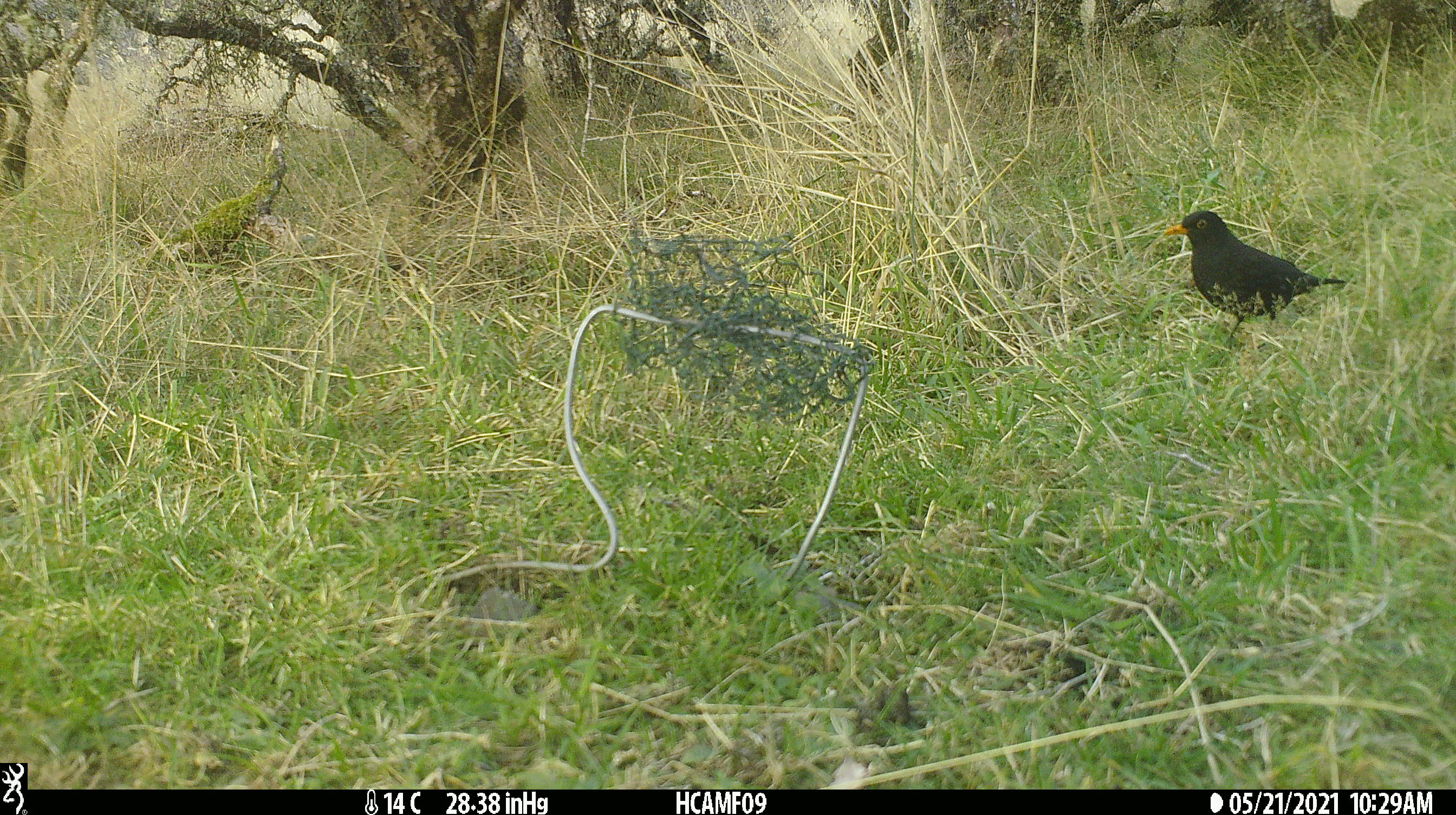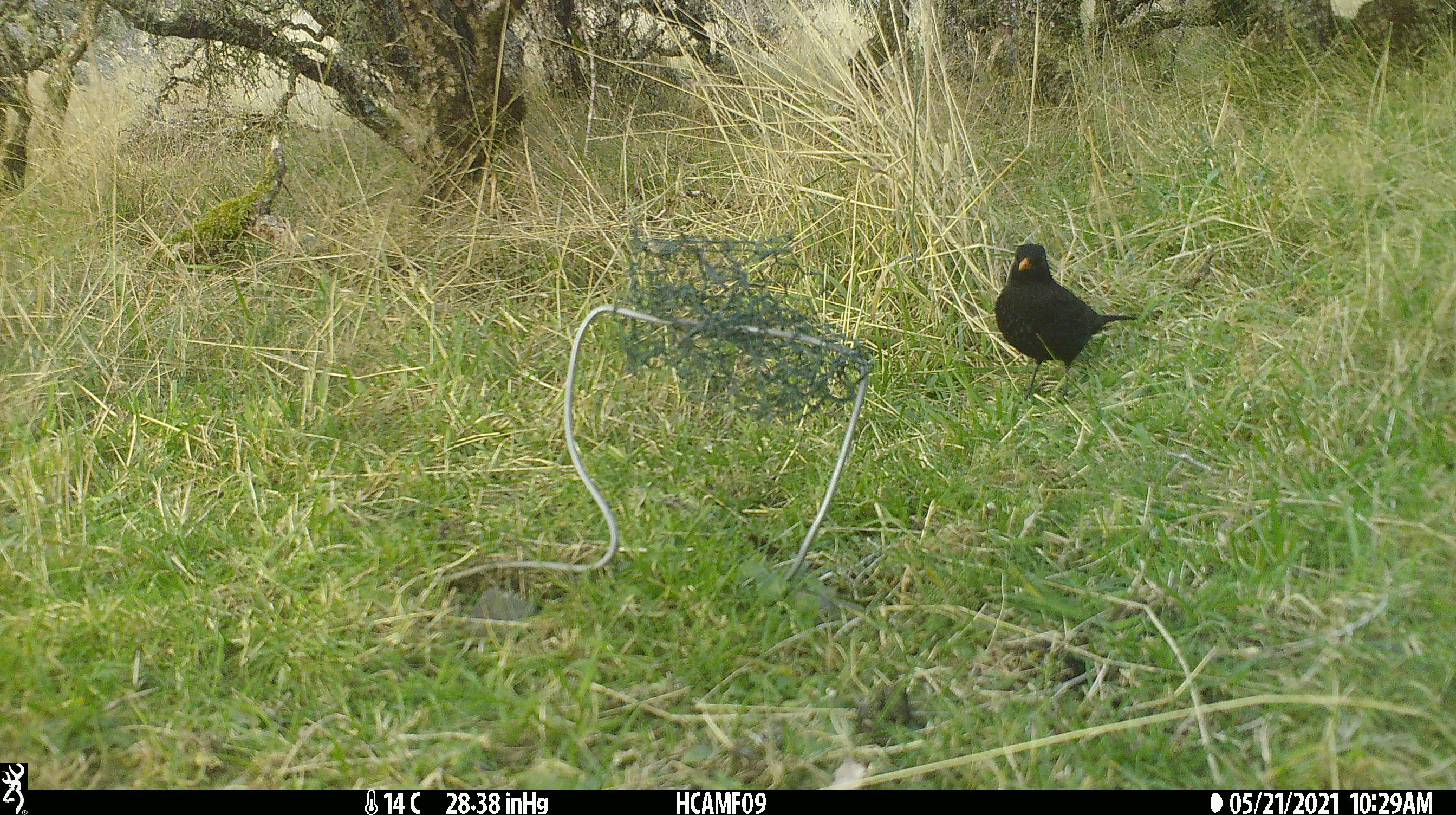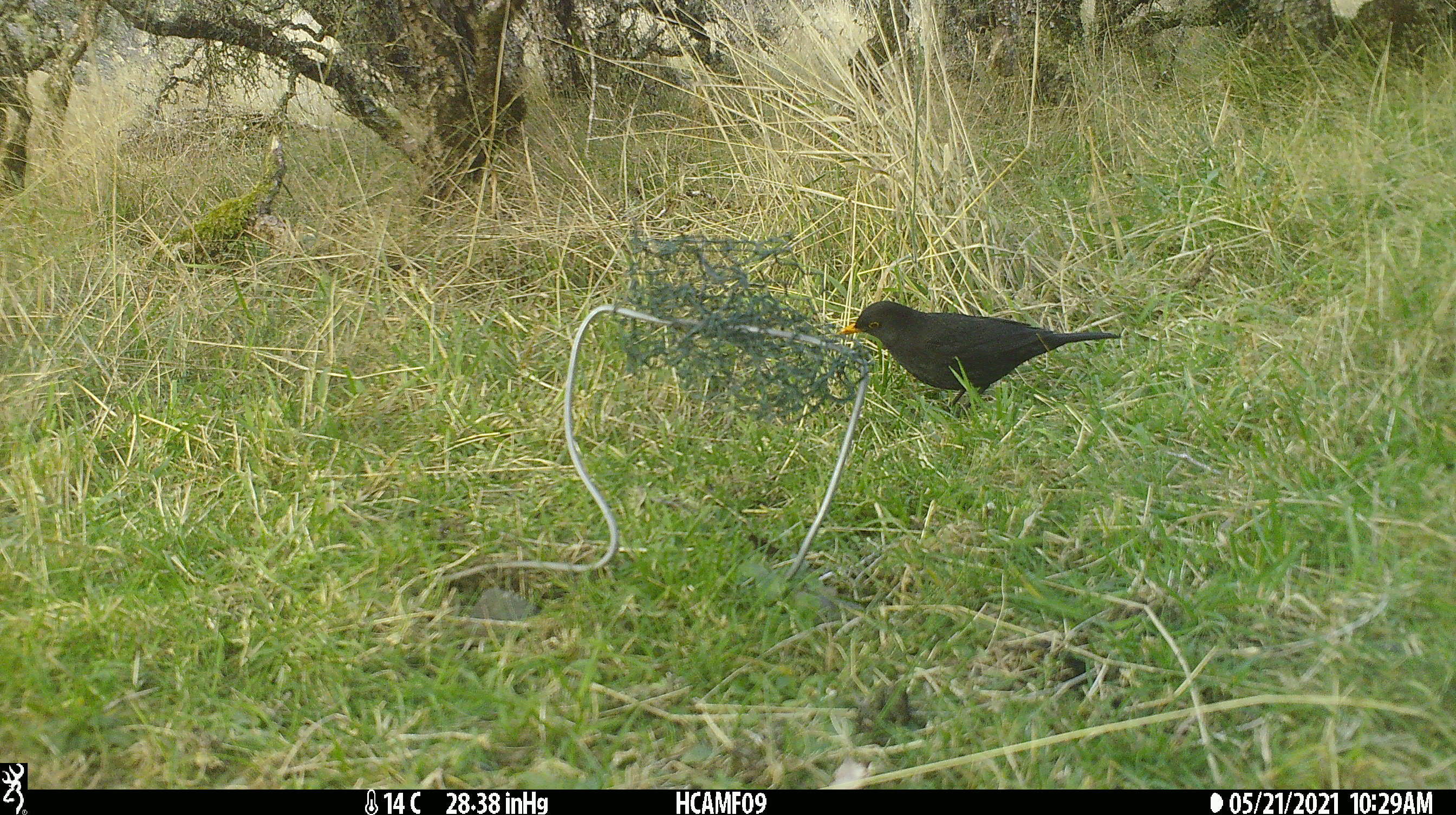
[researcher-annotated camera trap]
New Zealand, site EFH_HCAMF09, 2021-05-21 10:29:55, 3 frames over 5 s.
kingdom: Animalia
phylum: Chordata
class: Aves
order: Passeriformes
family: Turdidae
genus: Turdus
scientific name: Turdus merula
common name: eurasian blackbird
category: blackbird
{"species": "blackbird (eurasian blackbird) (Turdus merula)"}